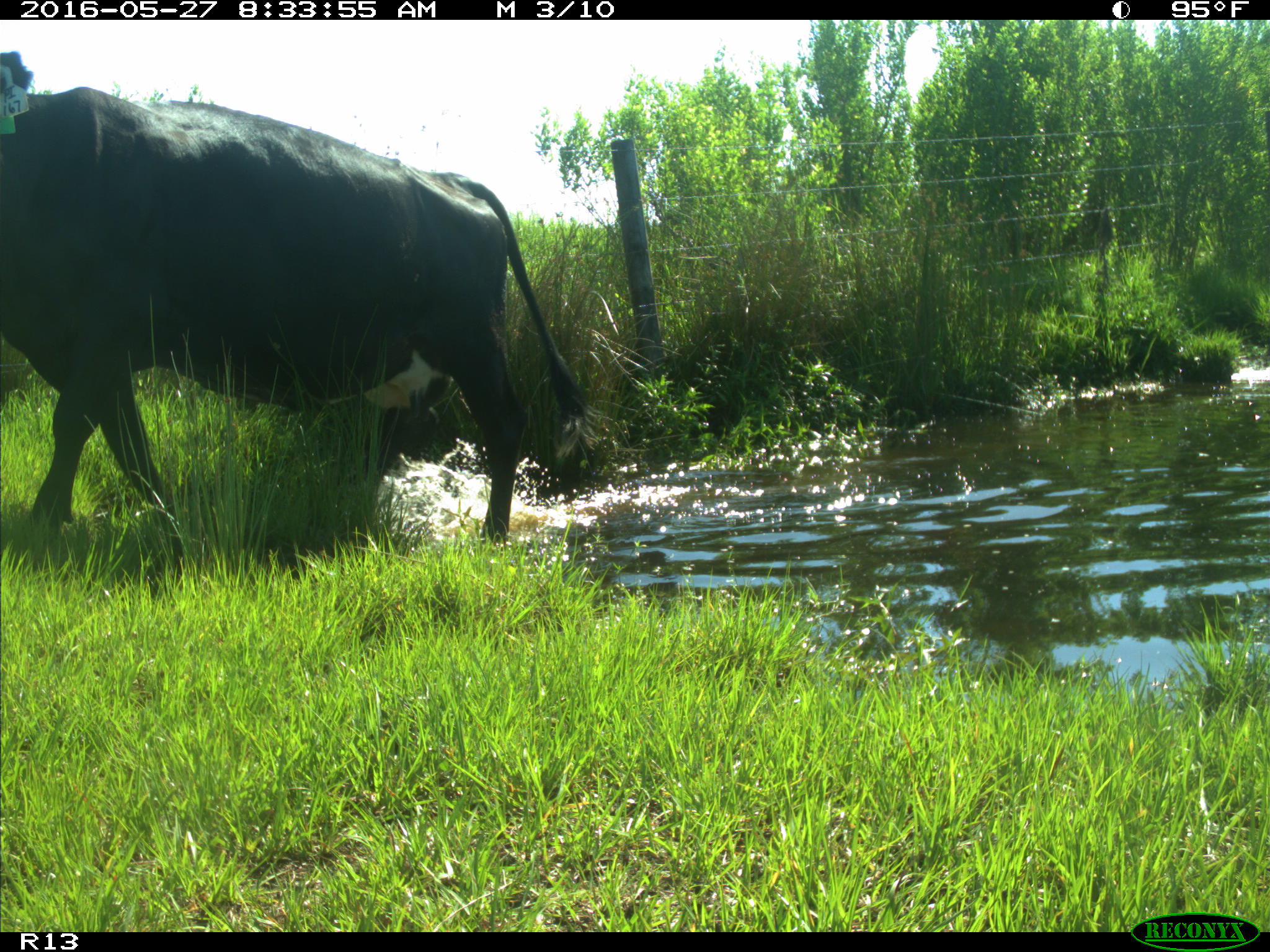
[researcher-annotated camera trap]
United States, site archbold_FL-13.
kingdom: Animalia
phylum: Chordata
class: Mammalia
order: Artiodactyla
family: Bovidae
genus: Bos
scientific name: Bos taurus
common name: domestic cow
Bos taurus (domestic cow).